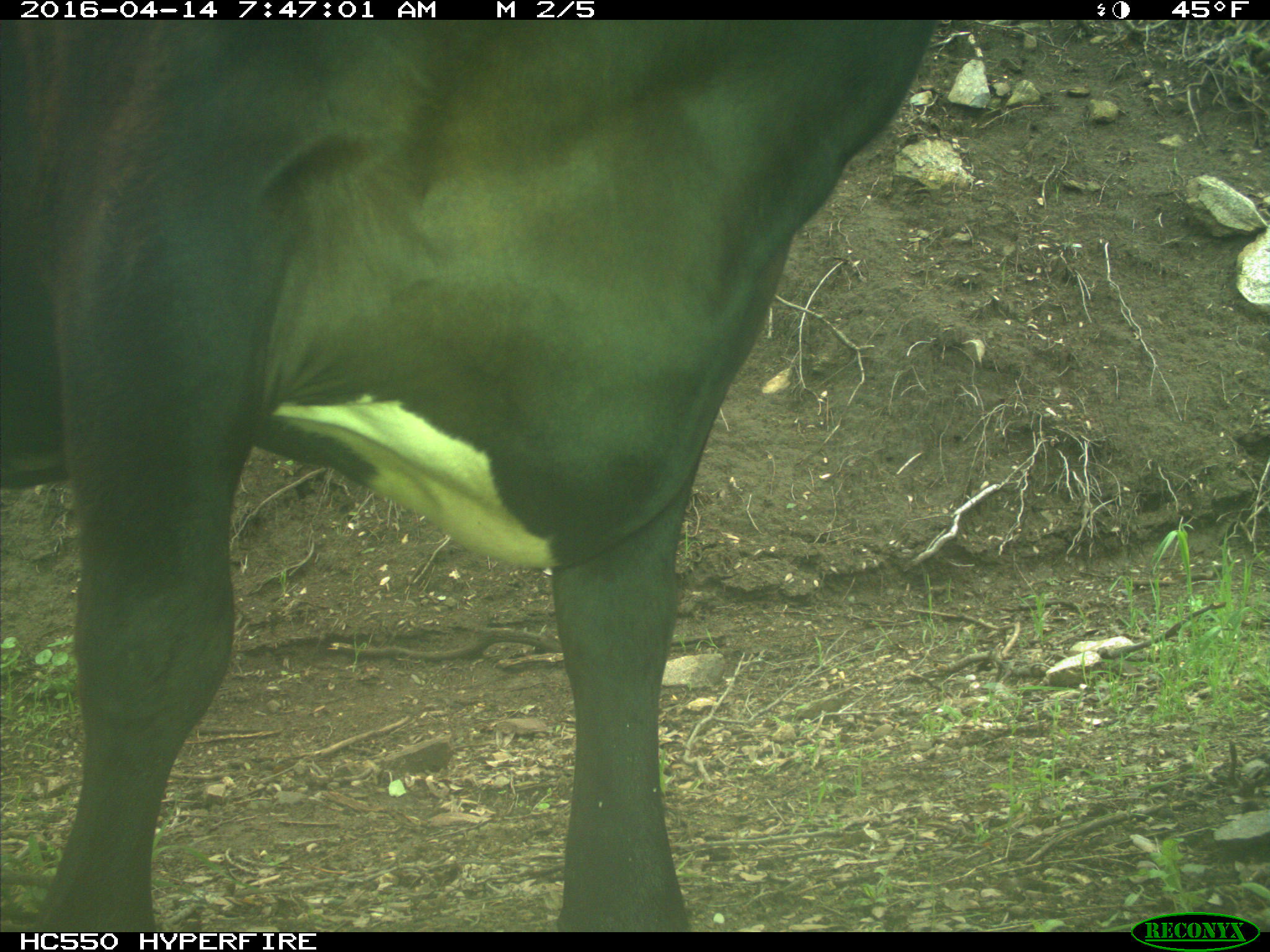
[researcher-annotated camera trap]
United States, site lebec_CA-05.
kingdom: Animalia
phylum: Chordata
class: Mammalia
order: Artiodactyla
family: Bovidae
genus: Bos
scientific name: Bos taurus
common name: domestic cow